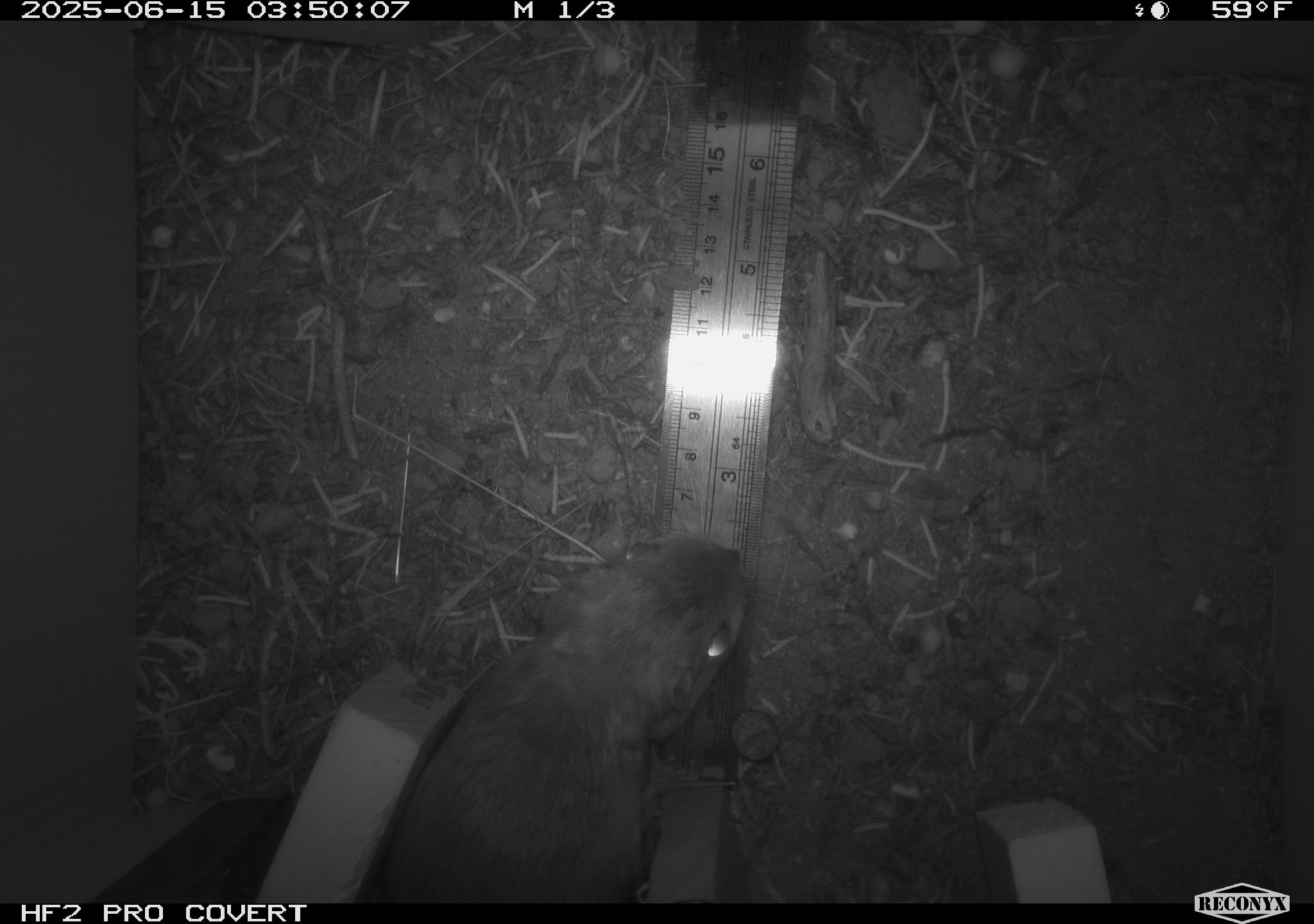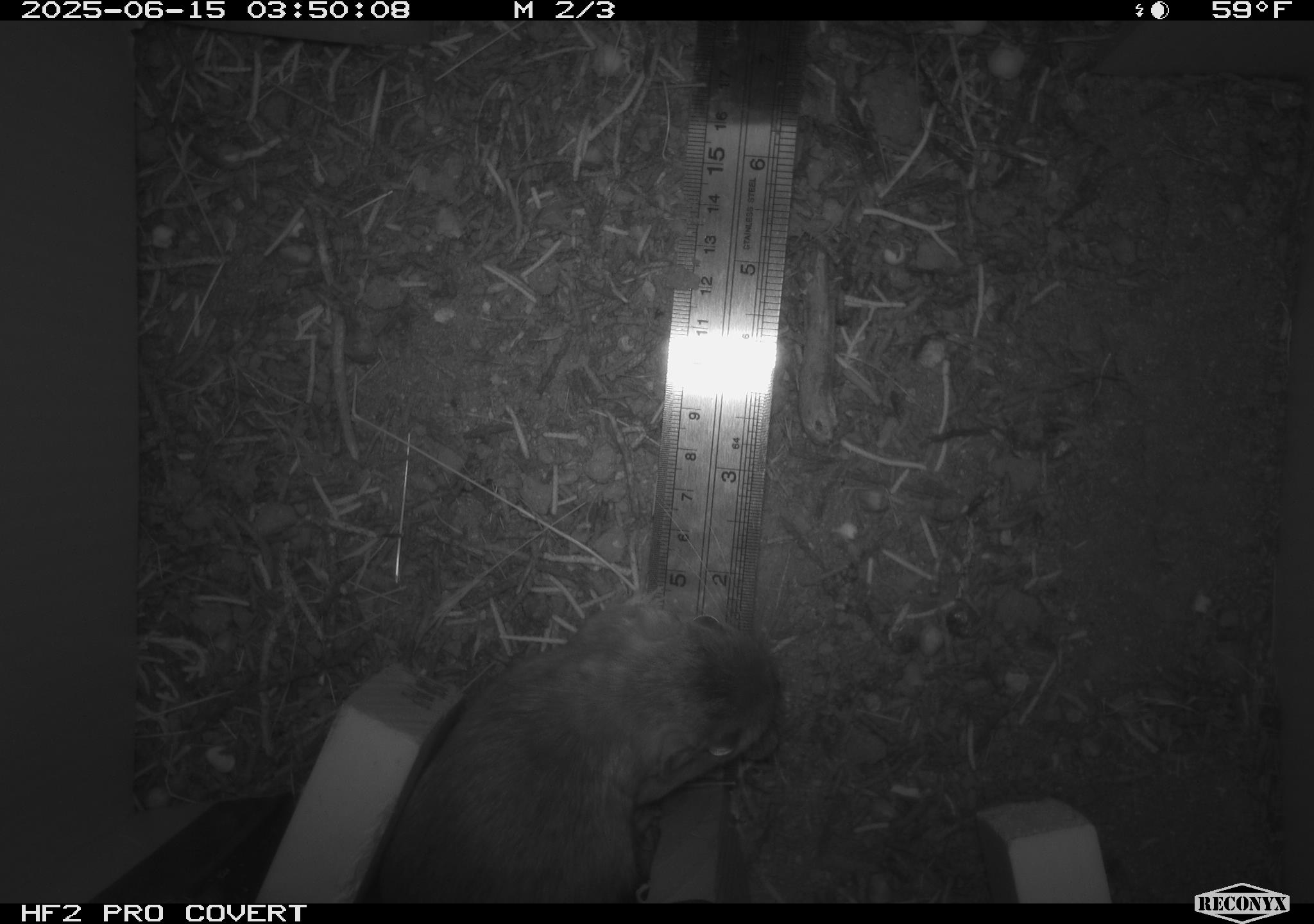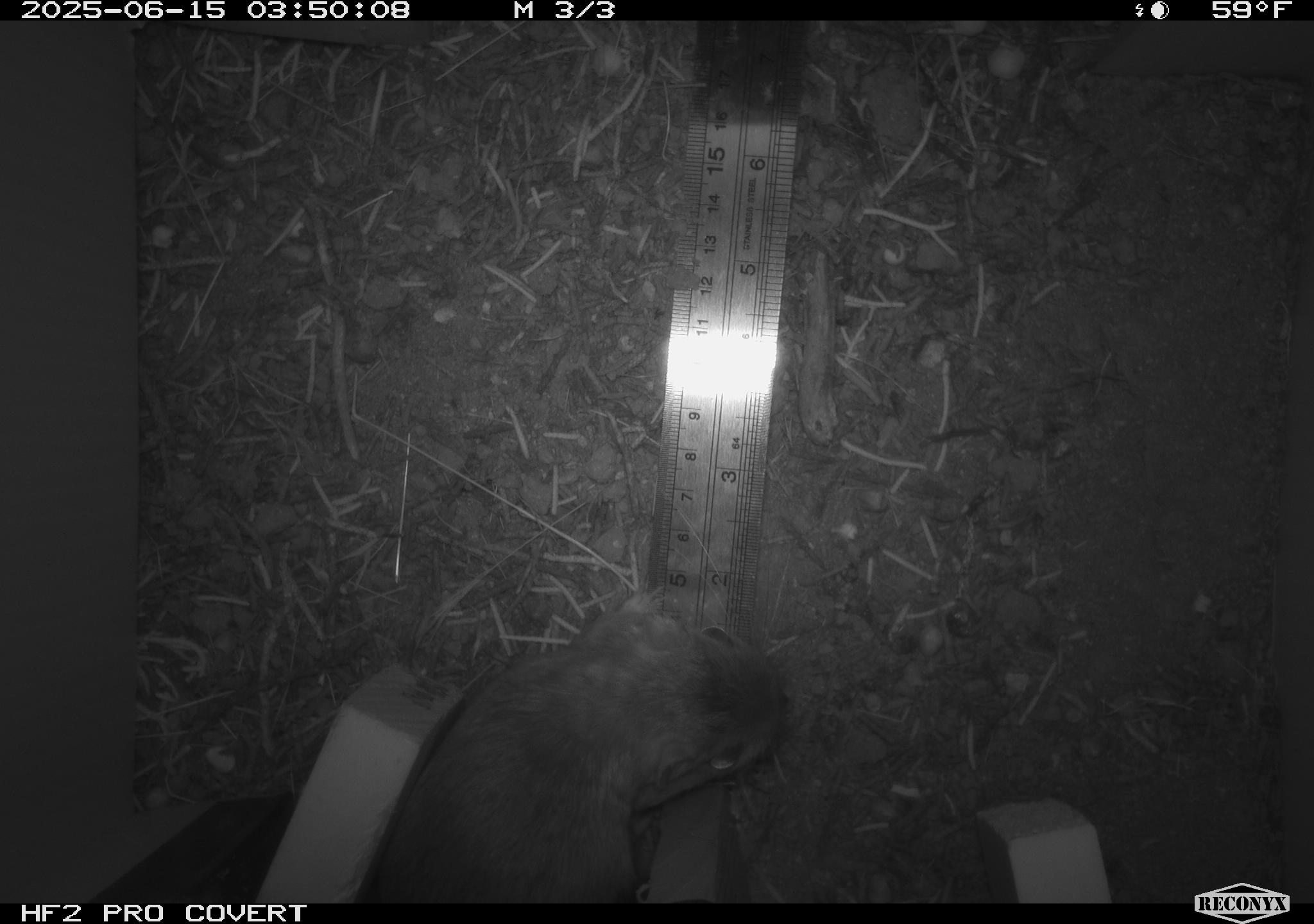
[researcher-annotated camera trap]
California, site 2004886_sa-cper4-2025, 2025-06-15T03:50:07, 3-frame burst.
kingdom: Animalia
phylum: Chordata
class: Mammalia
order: Rodentia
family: Heteromyidae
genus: Dipodomys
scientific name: Dipodomys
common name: kangaroo rats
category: dipodomys species